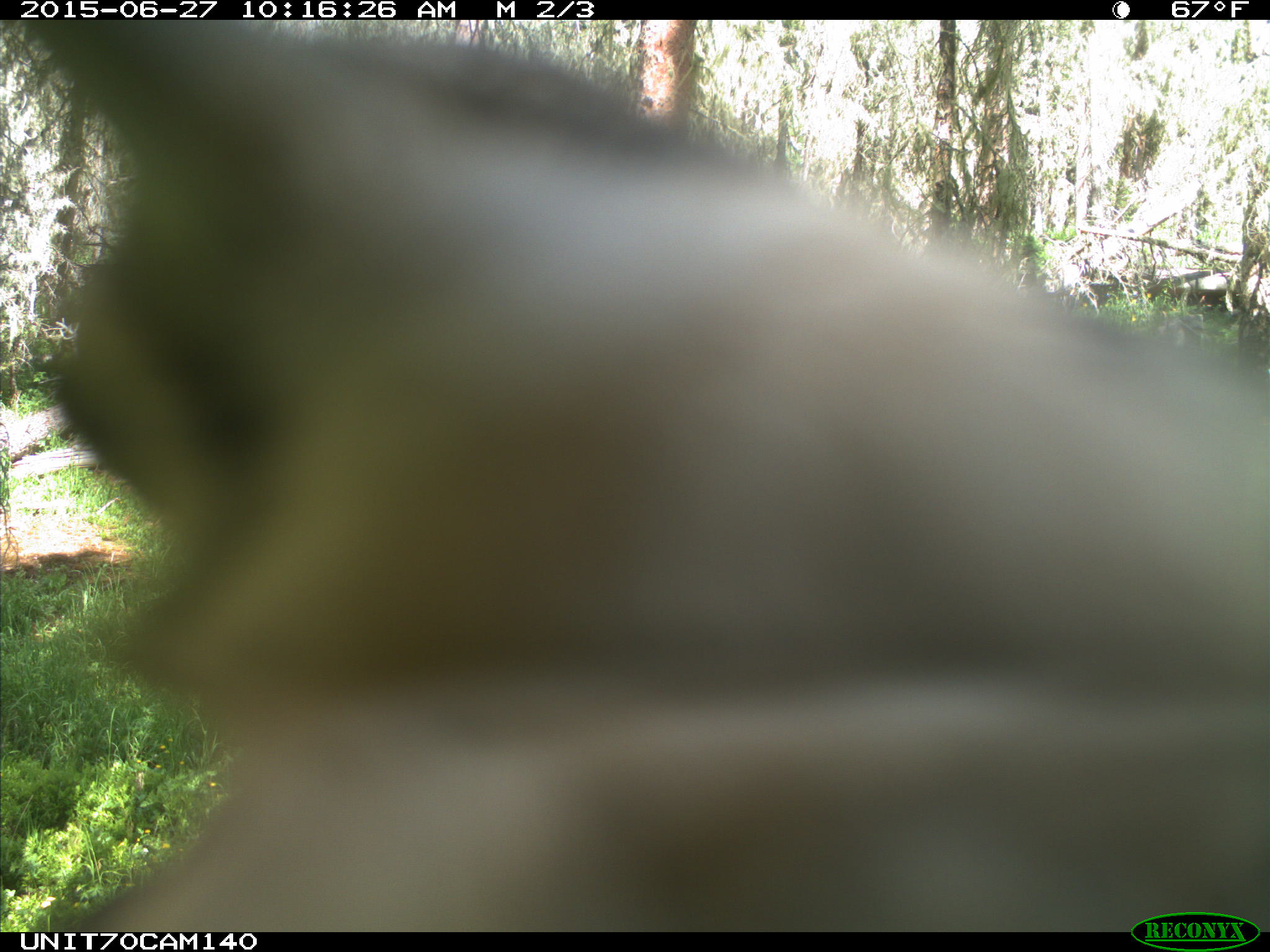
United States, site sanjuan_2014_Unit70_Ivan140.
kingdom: Animalia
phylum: Chordata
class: Aves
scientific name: Aves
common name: birds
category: unidentified bird